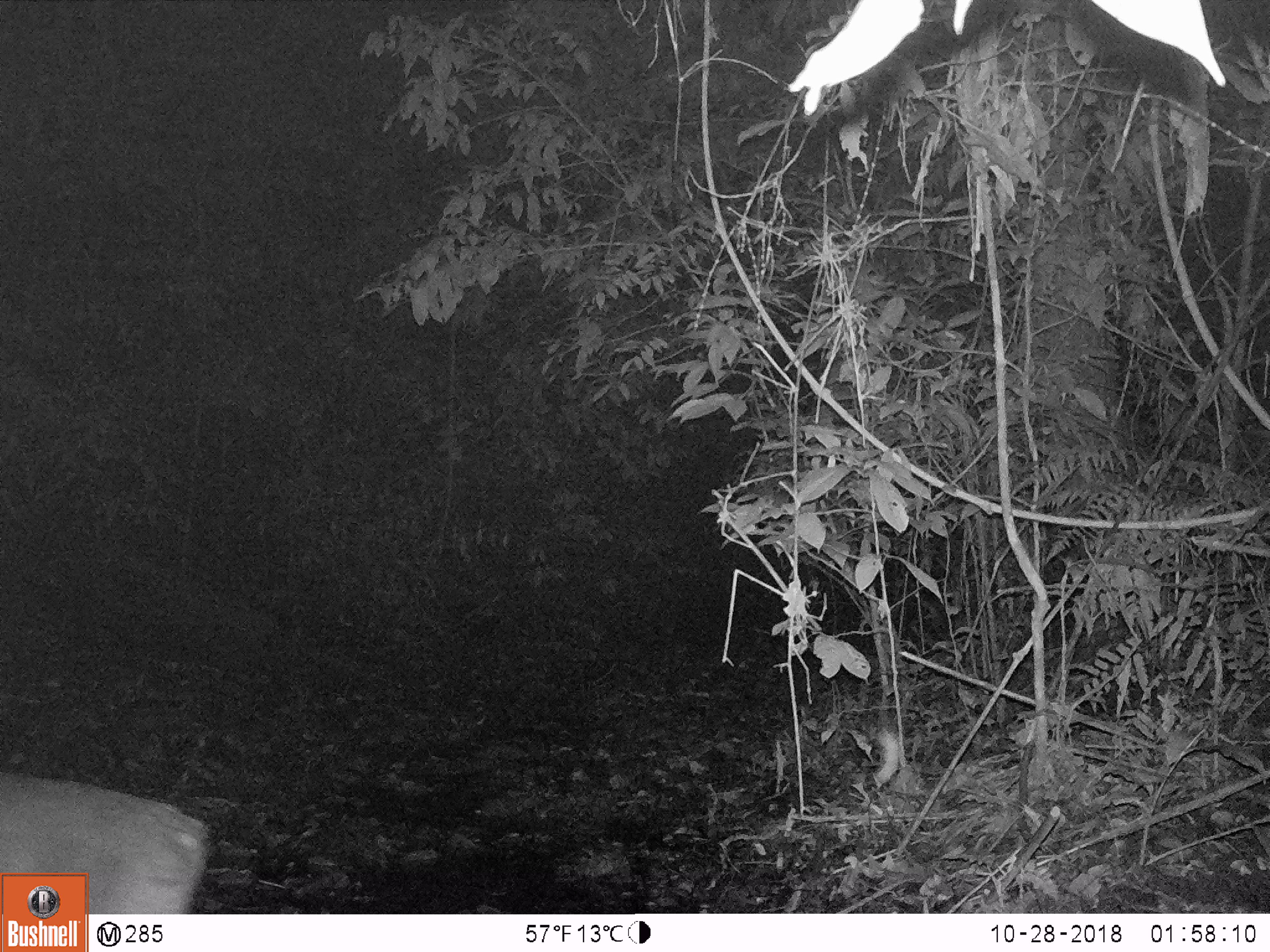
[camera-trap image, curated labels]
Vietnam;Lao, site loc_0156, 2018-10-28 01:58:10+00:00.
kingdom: Animalia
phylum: Chordata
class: Mammalia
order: Artiodactyla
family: Cervidae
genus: Muntiacus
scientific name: Muntiacus vuquangensis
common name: large-antlered muntjac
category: large antlered muntjac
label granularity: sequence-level